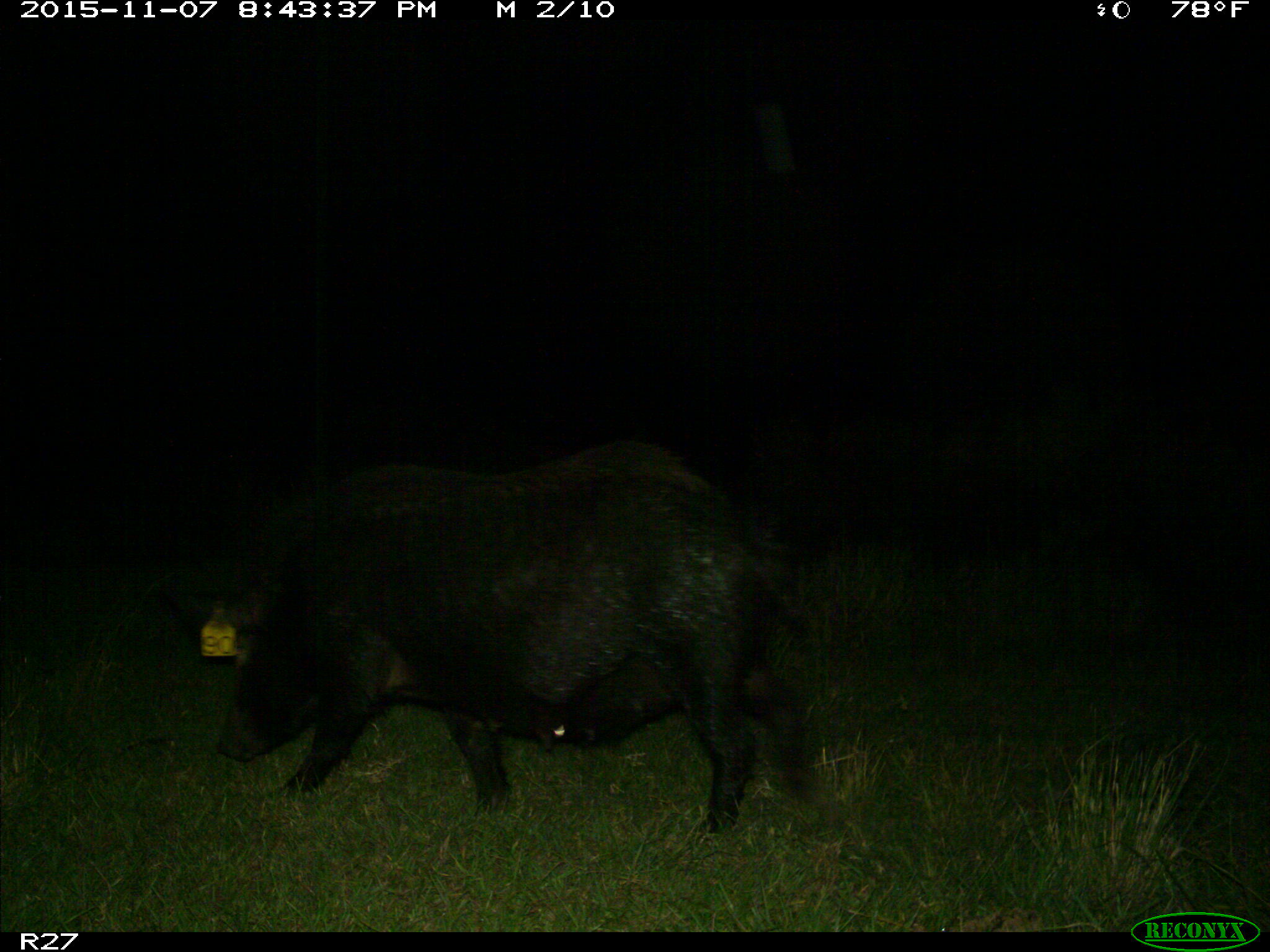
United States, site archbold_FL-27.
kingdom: Animalia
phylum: Chordata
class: Mammalia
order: Artiodactyla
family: Suidae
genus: Sus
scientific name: Sus scrofa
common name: wild boar